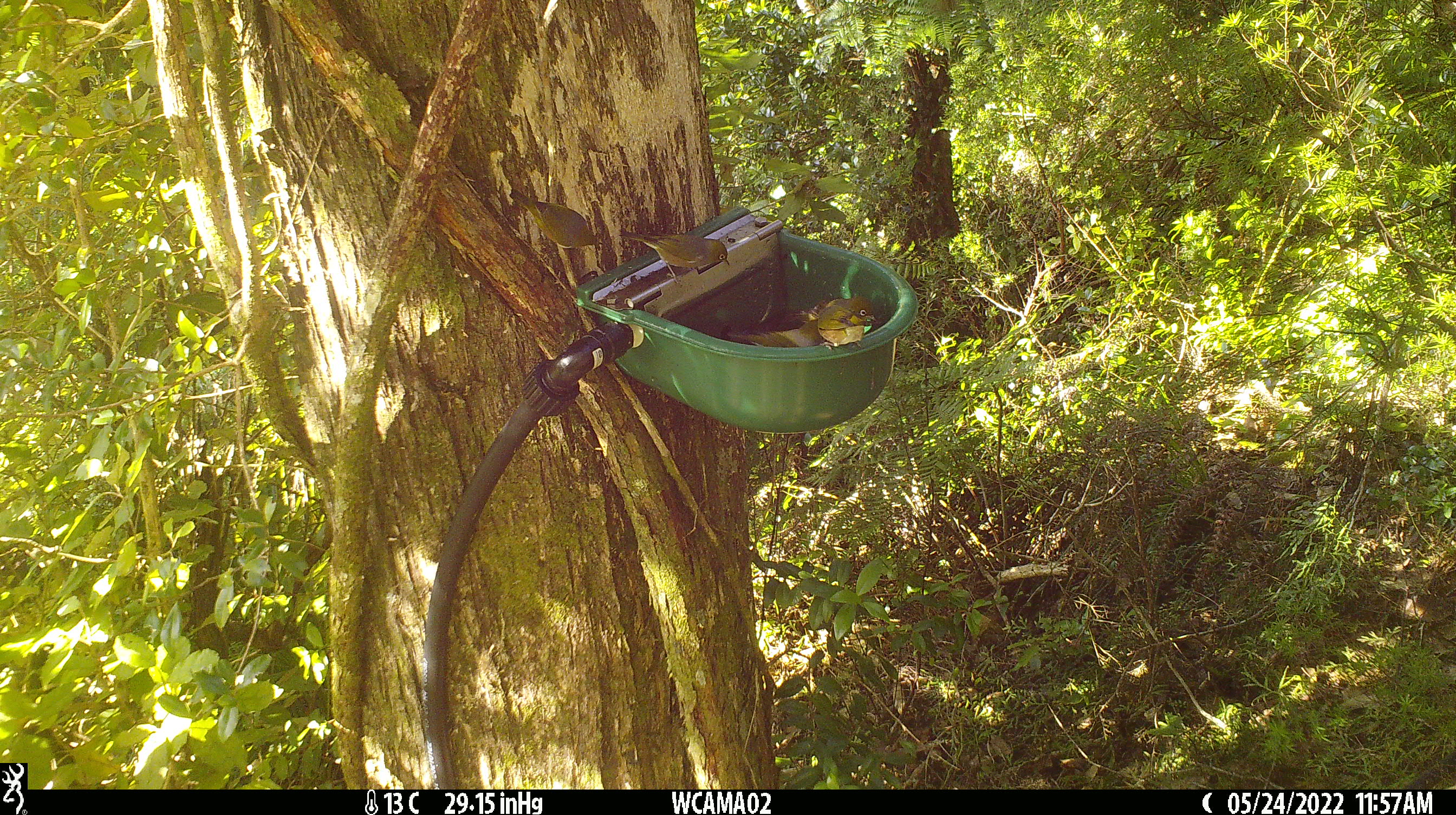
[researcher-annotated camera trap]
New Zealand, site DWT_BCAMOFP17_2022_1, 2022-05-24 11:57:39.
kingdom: Animalia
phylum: Chordata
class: Aves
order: Passeriformes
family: Zosteropidae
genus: Zosterops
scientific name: Zosterops lateralis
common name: silvereye